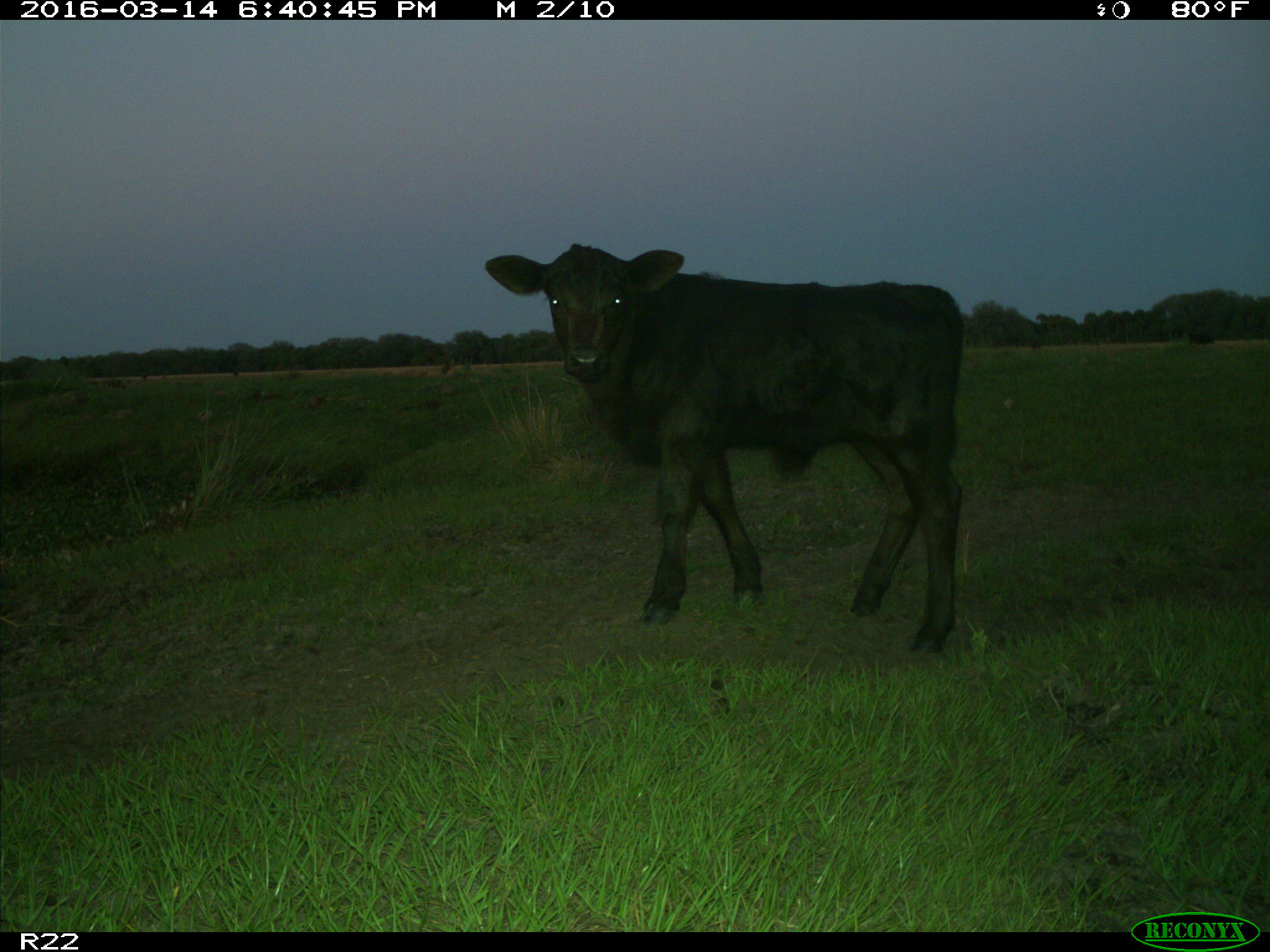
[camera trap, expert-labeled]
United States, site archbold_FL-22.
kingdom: Animalia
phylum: Chordata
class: Mammalia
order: Artiodactyla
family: Bovidae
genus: Bos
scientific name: Bos taurus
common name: domestic cow